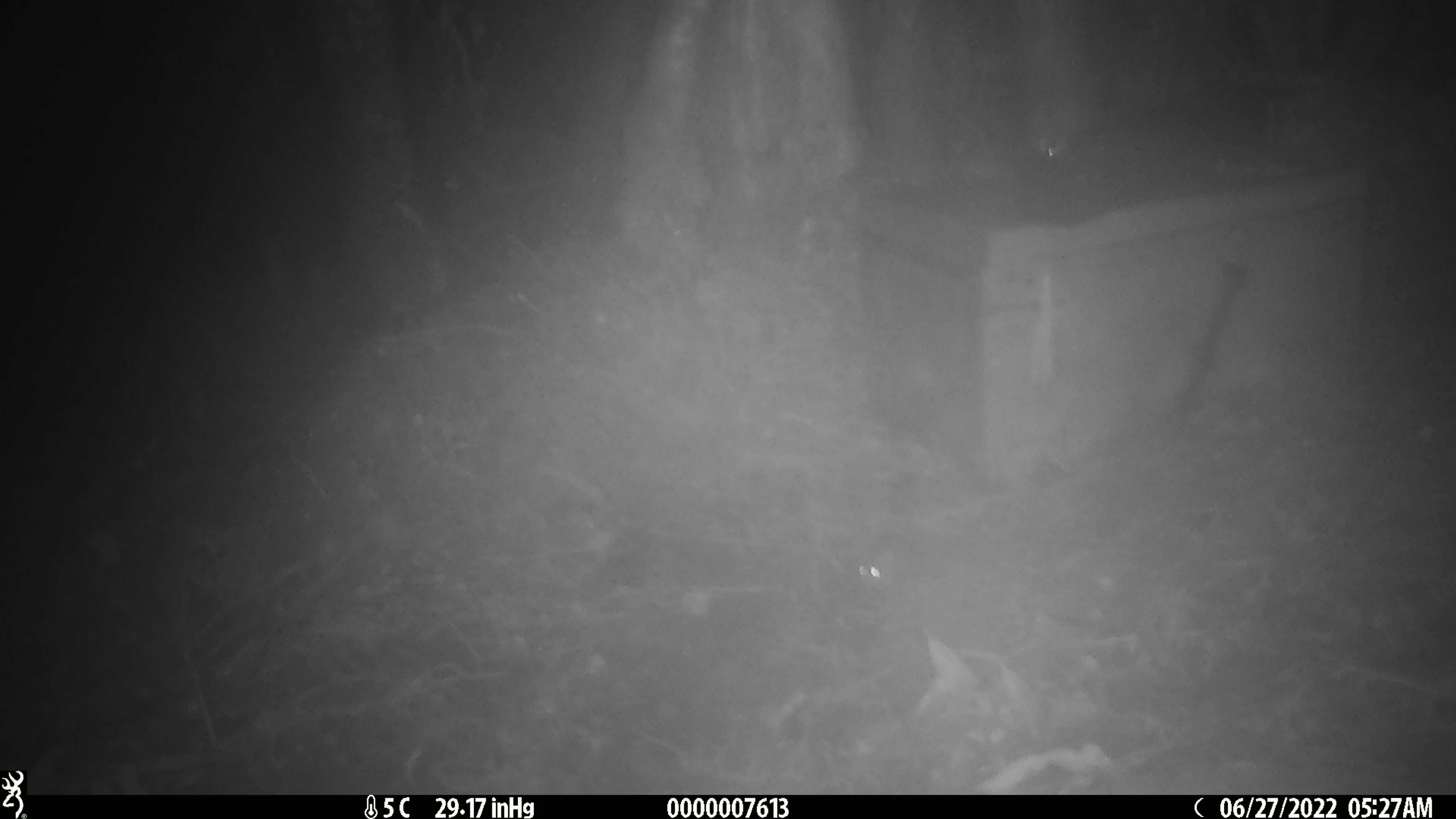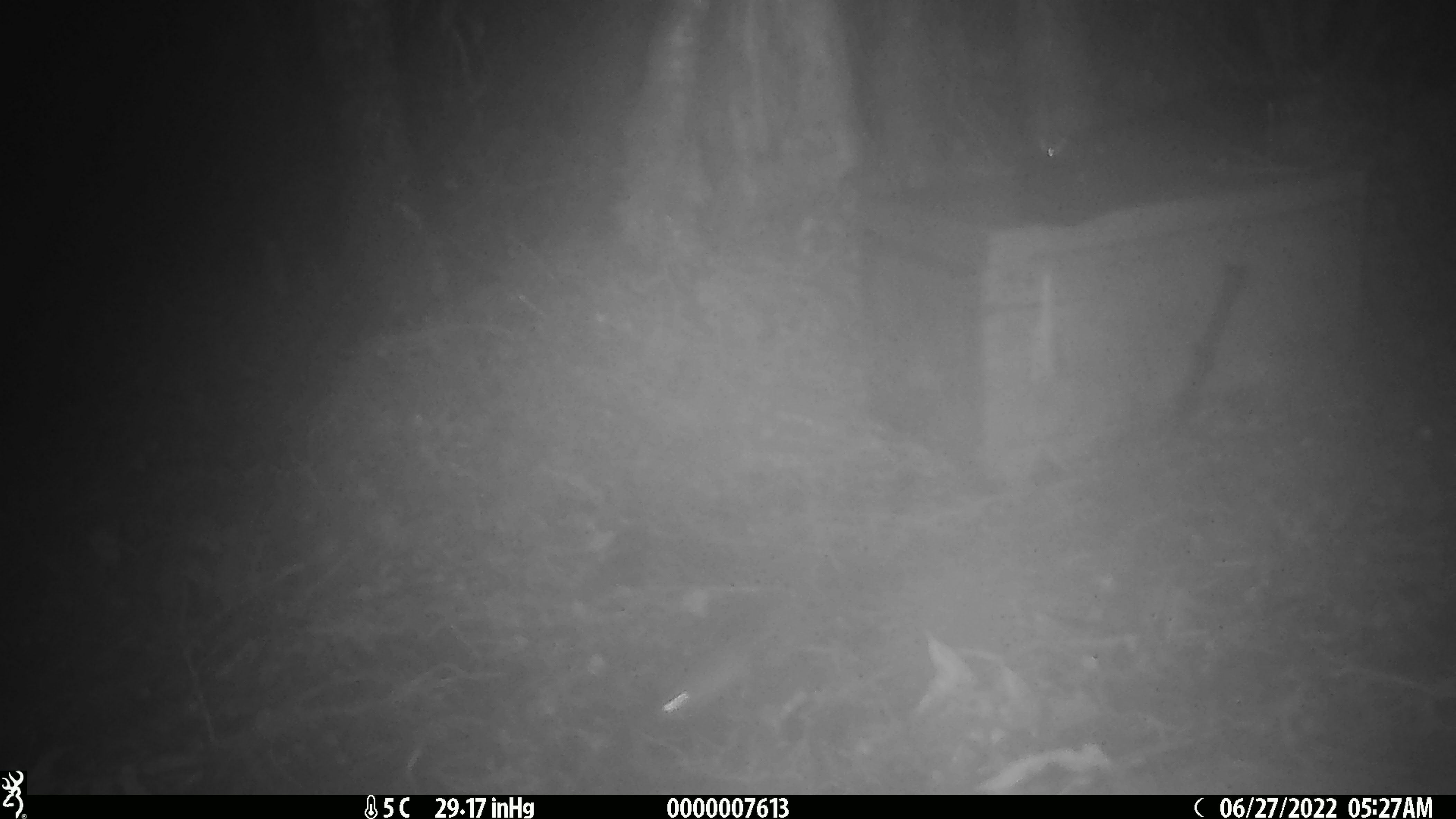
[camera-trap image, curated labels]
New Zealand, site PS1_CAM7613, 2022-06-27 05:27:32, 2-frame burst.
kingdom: Animalia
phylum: Chordata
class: Mammalia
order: Rodentia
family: Muridae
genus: Mus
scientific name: Mus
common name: mouse